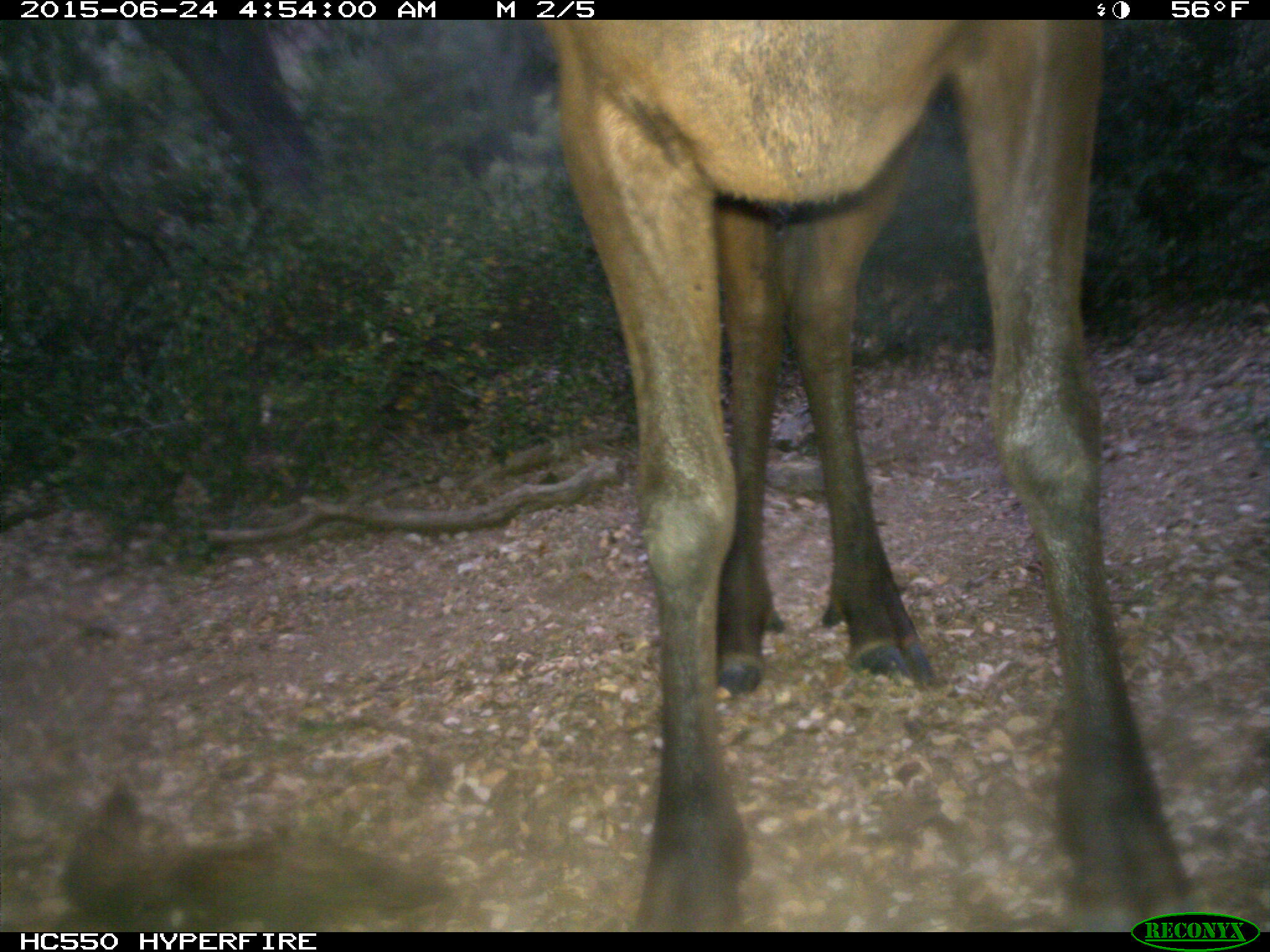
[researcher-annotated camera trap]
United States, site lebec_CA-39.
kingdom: Animalia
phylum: Chordata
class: Mammalia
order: Artiodactyla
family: Cervidae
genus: Cervus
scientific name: Cervus canadensis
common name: elk